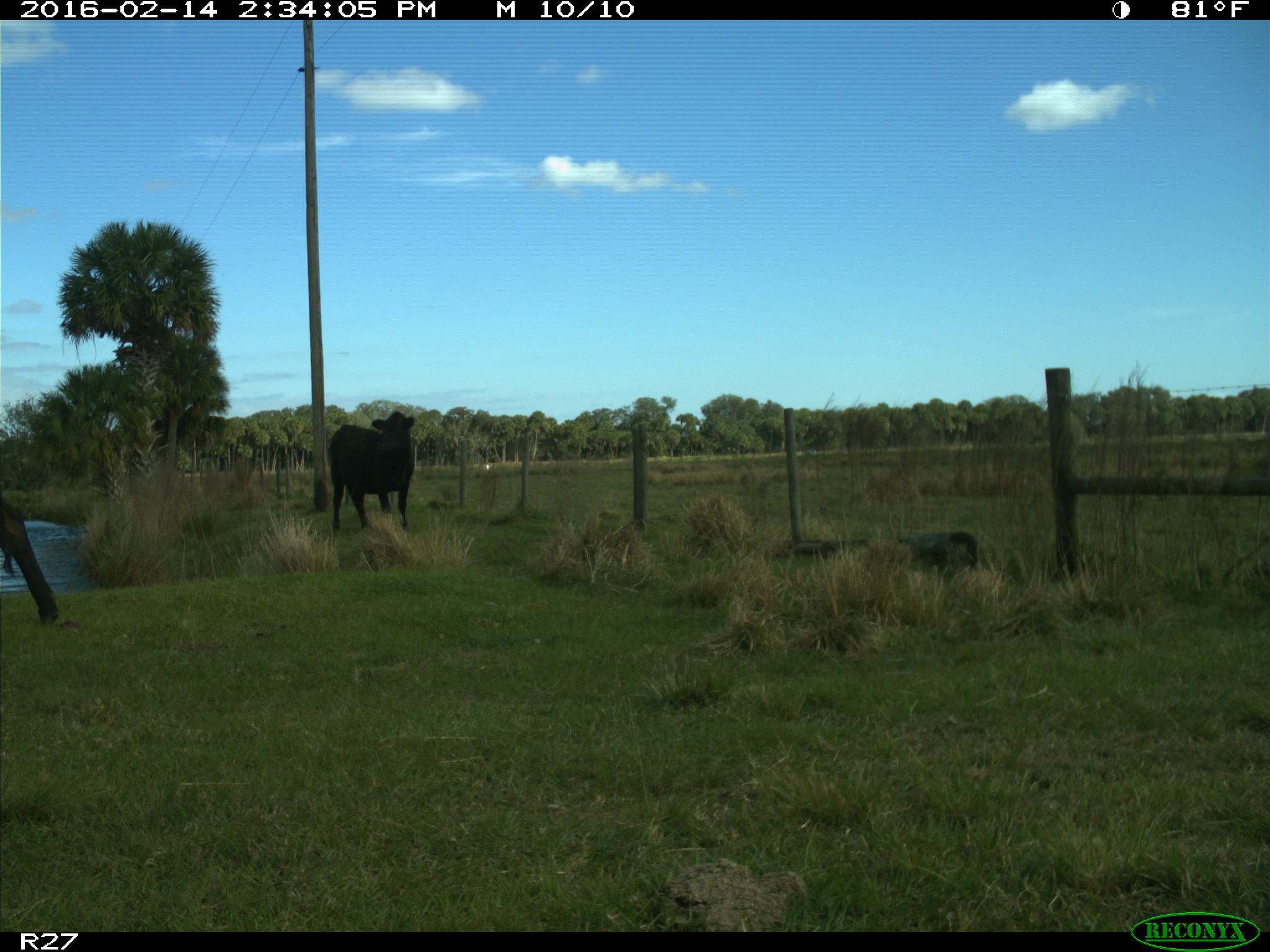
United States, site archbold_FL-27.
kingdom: Animalia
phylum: Chordata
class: Mammalia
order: Artiodactyla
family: Bovidae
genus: Bos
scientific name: Bos taurus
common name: domestic cow